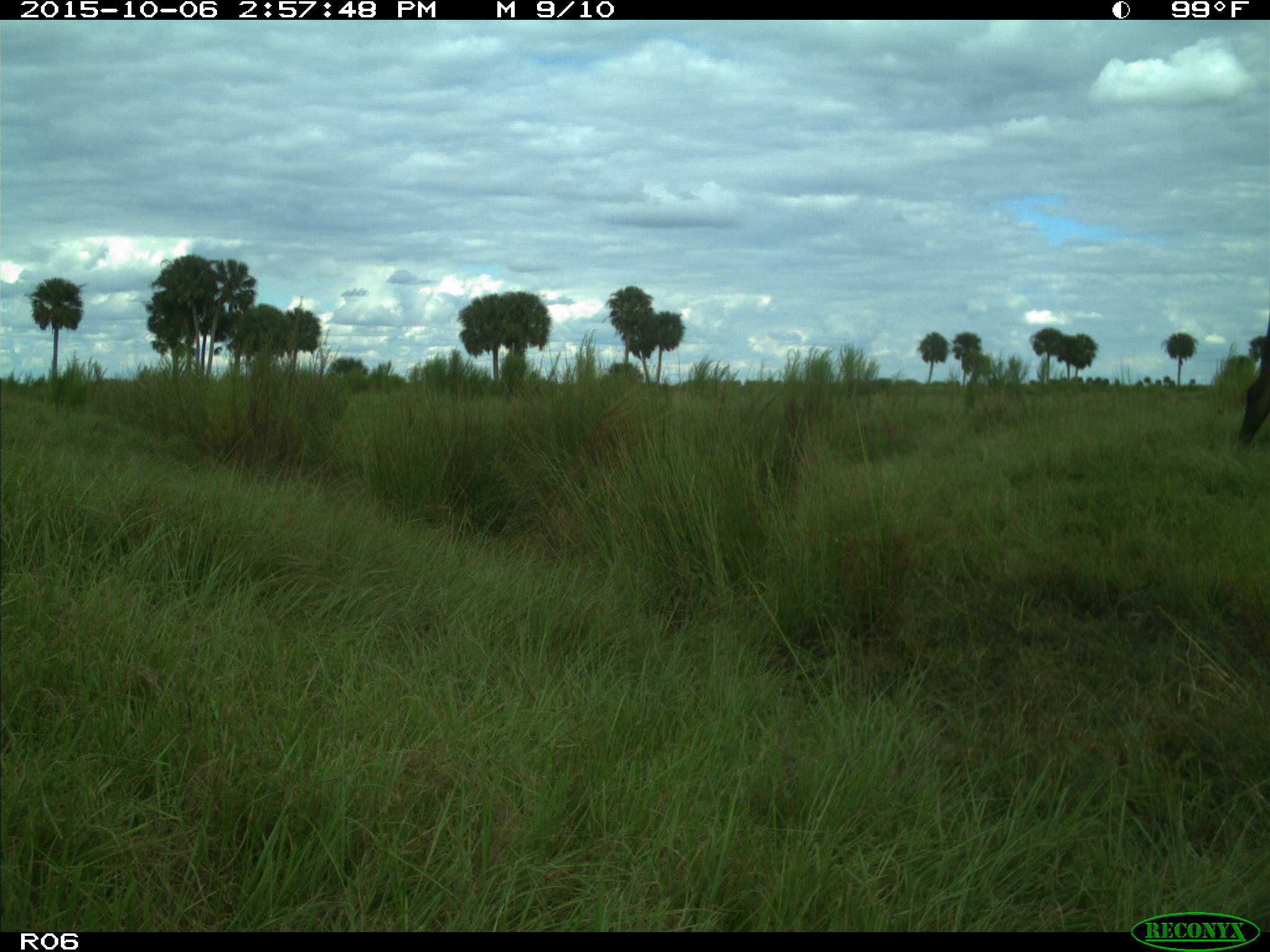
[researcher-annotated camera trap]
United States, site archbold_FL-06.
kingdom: Animalia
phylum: Chordata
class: Mammalia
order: Artiodactyla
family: Bovidae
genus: Bos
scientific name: Bos taurus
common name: domestic cow